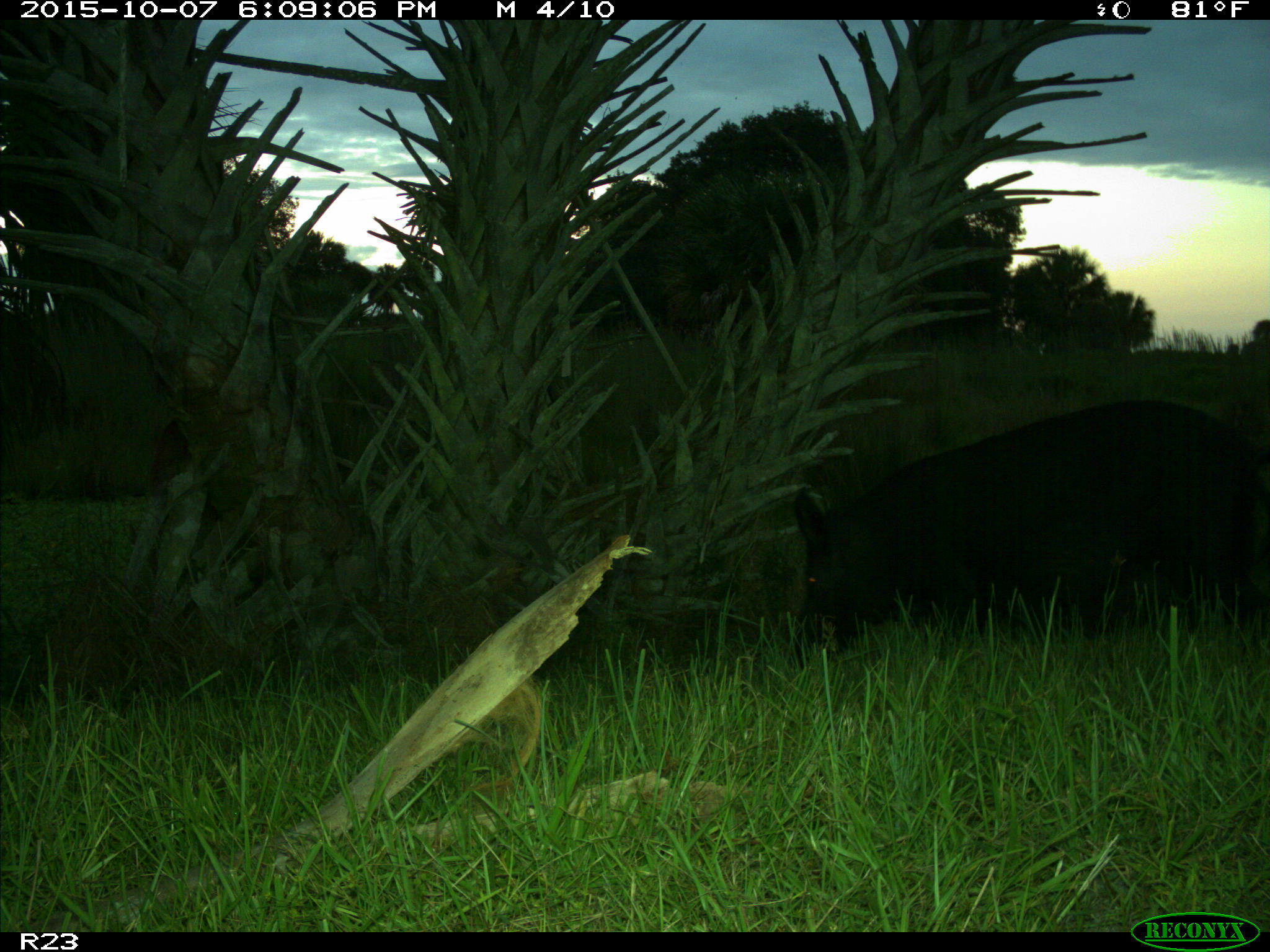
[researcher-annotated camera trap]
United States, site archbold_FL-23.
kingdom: Animalia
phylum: Chordata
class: Mammalia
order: Artiodactyla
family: Suidae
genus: Sus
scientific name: Sus scrofa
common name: wild boar